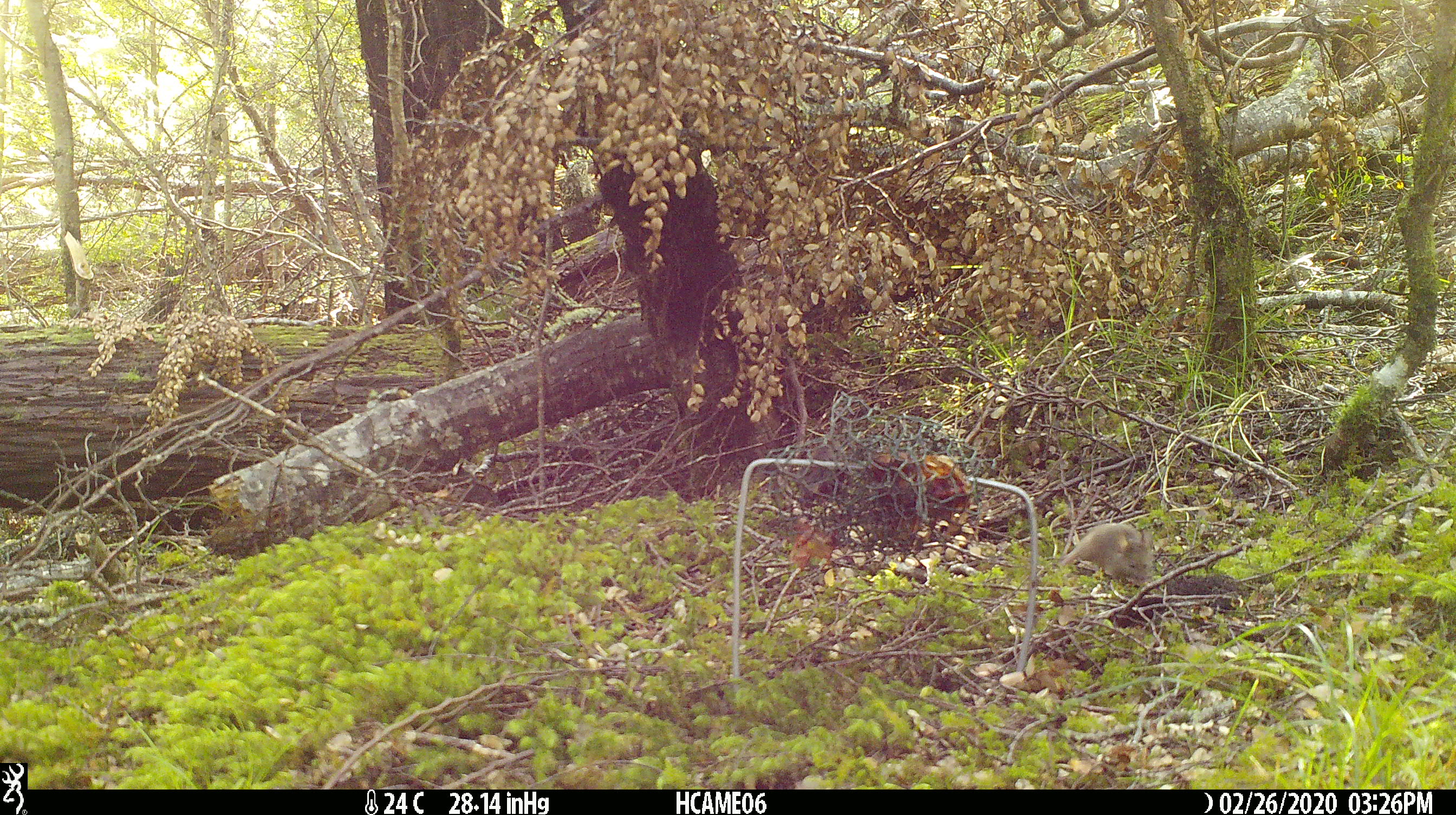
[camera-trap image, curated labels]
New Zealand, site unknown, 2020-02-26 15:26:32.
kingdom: Animalia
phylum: Chordata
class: Mammalia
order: Rodentia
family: Muridae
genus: Mus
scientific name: Mus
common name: mouse